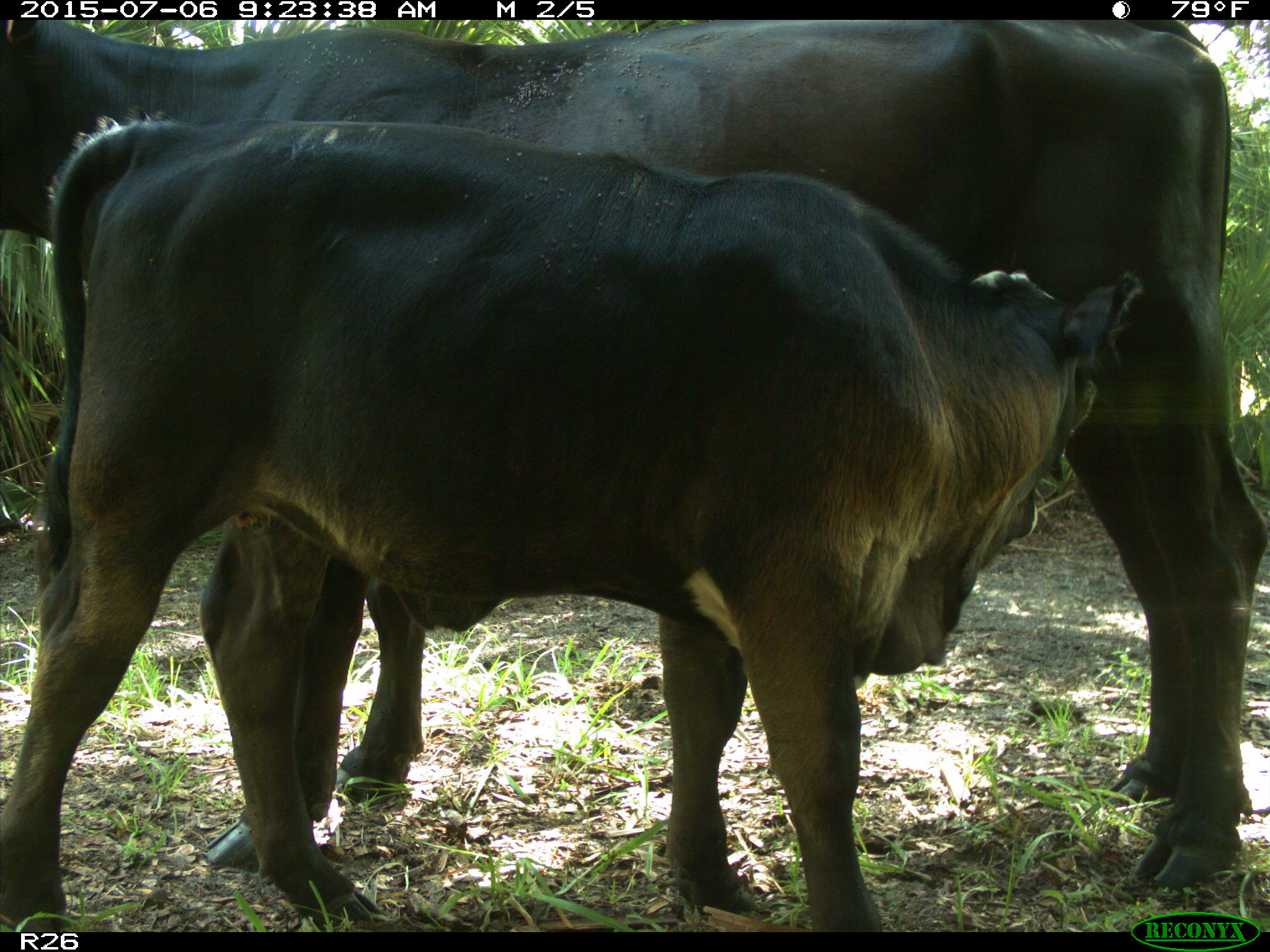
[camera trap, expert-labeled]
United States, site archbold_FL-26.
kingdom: Animalia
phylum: Chordata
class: Mammalia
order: Artiodactyla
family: Bovidae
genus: Bos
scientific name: Bos taurus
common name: domestic cow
Bos taurus (domestic cow).